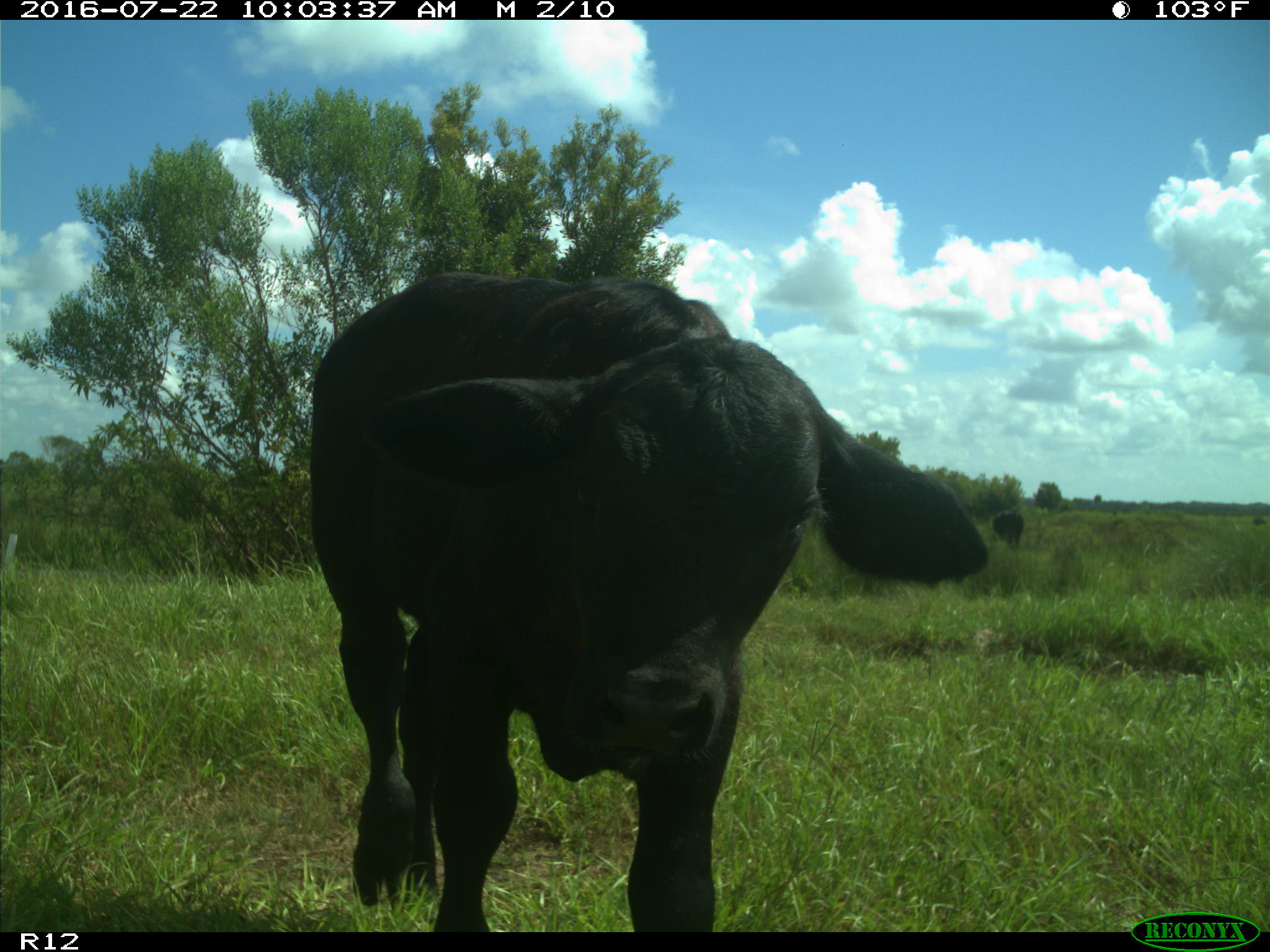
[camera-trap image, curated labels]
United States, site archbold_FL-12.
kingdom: Animalia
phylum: Chordata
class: Mammalia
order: Artiodactyla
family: Bovidae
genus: Bos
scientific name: Bos taurus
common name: domestic cow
Bos taurus (domestic cow).